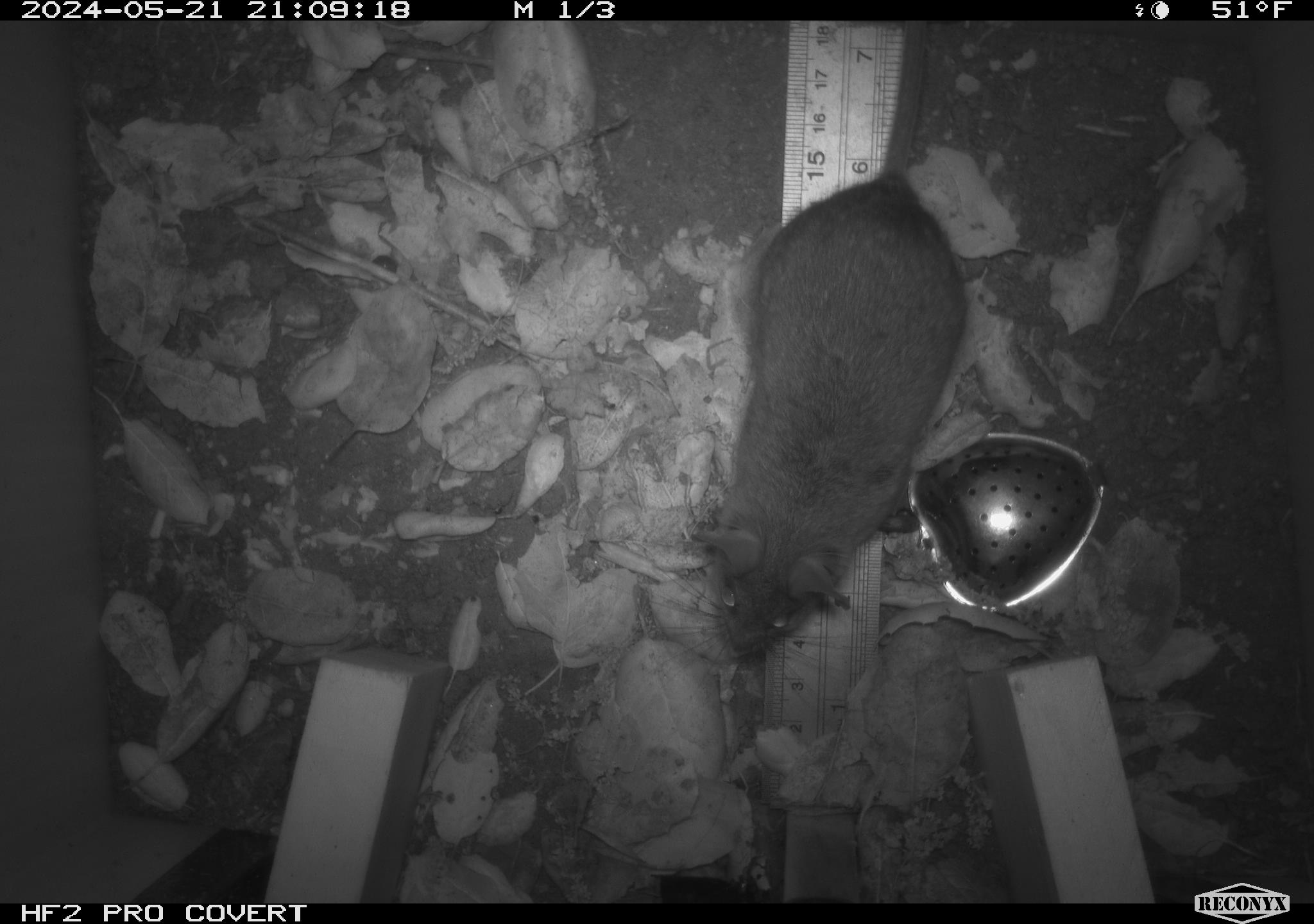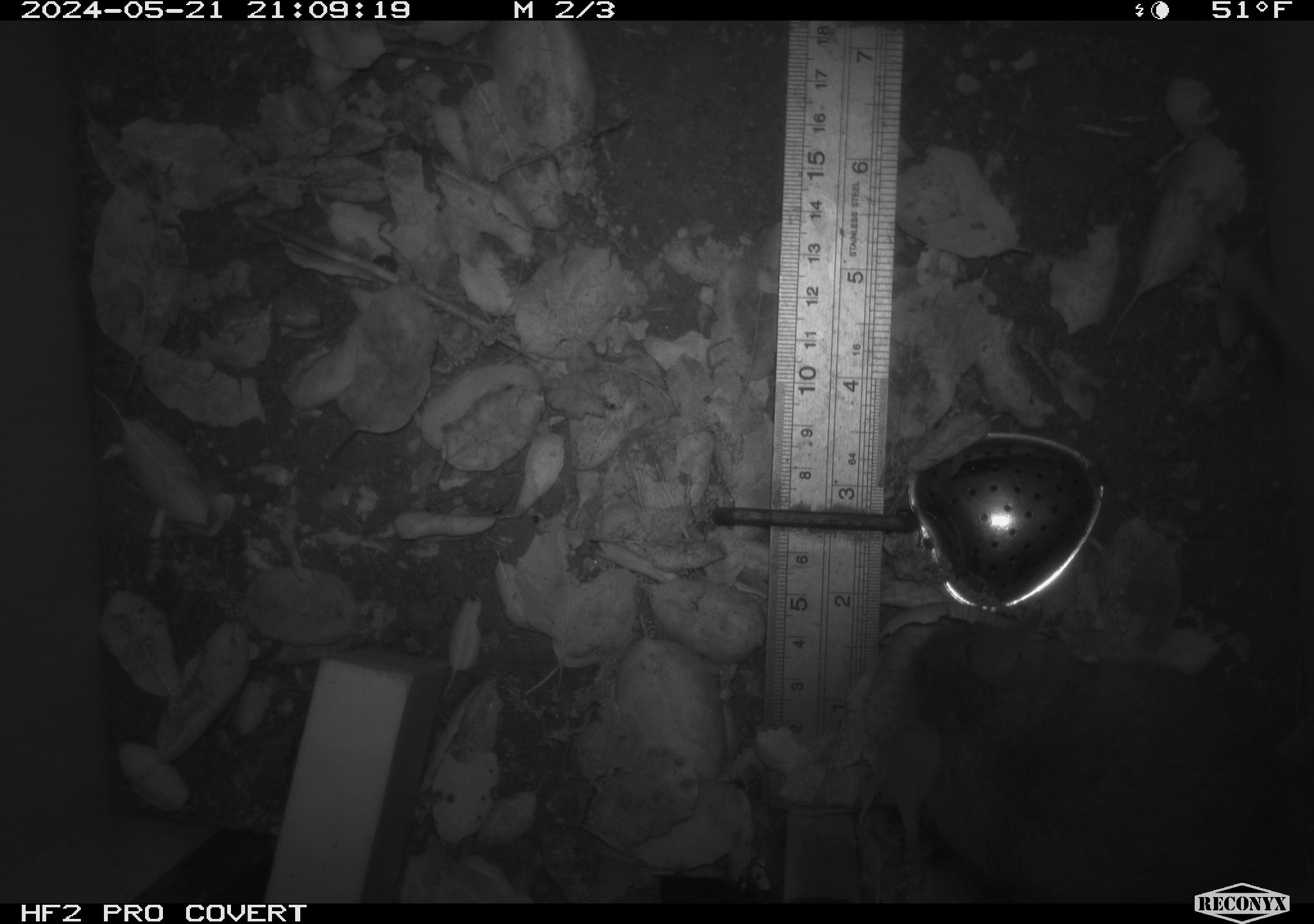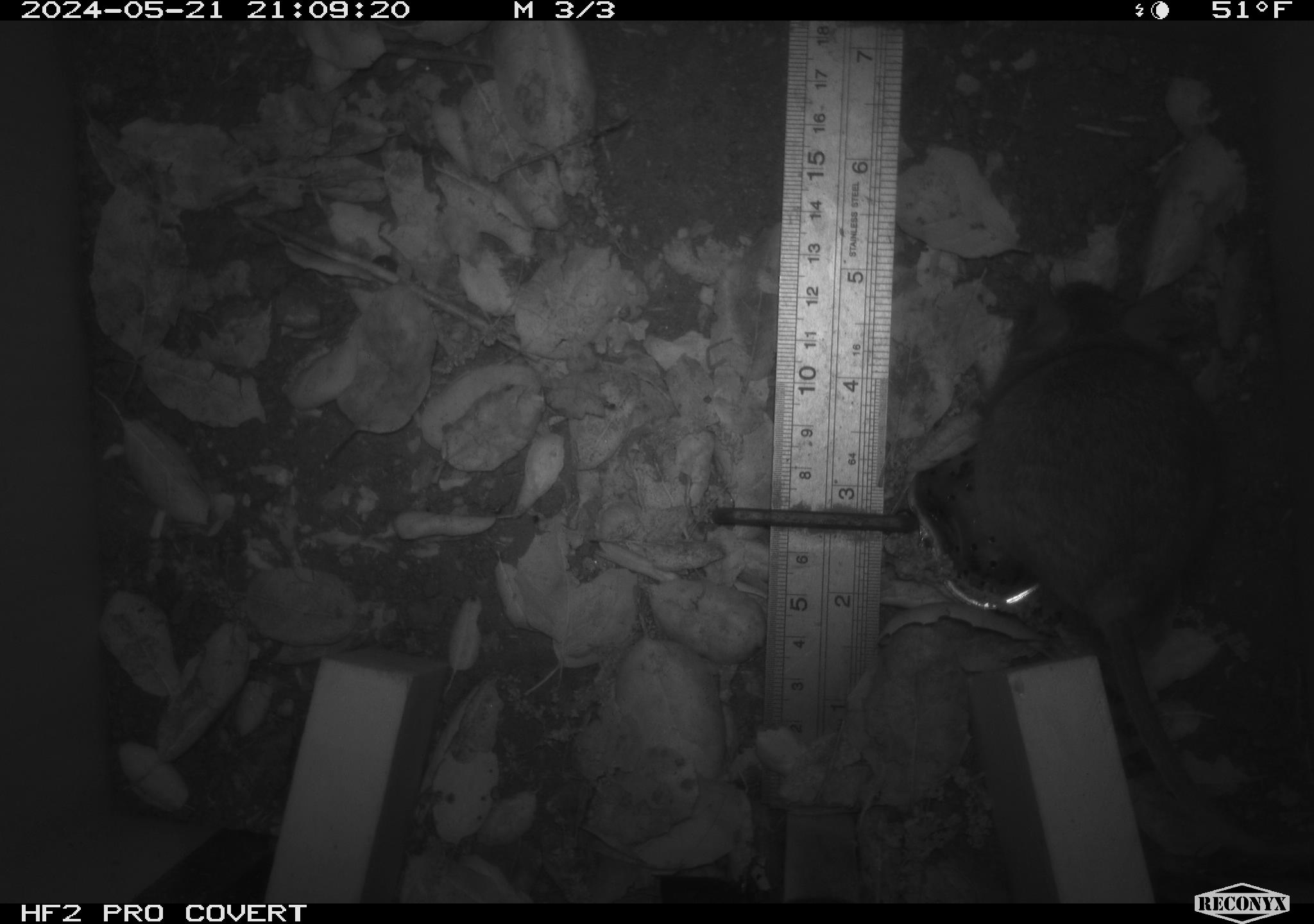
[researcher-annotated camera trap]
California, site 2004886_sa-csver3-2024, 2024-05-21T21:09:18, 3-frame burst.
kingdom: Animalia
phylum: Chordata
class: Mammalia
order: Rodentia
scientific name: Rodentia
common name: rodent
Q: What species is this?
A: Rodent (Rodentia).